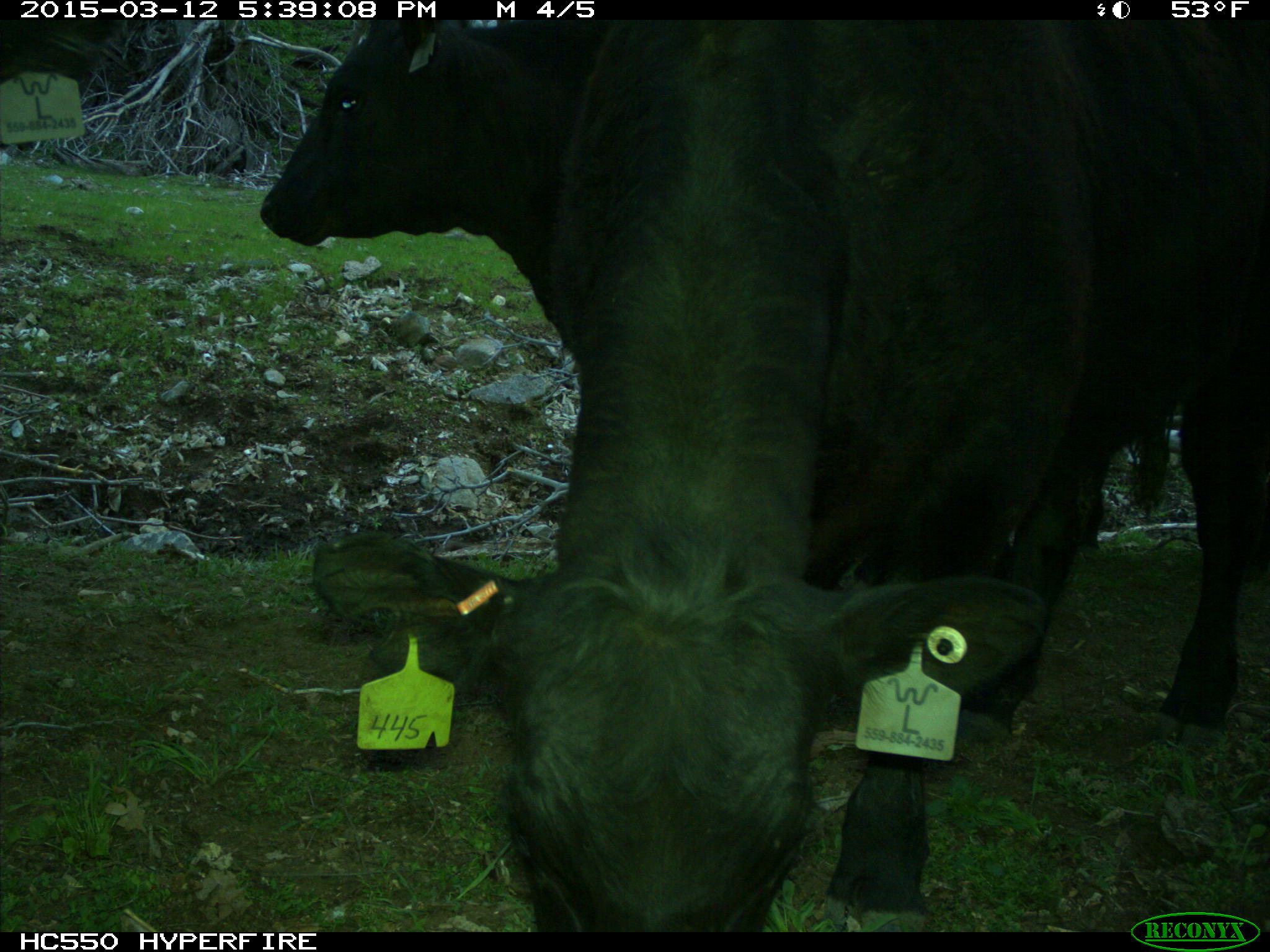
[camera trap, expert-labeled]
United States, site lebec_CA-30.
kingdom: Animalia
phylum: Chordata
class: Mammalia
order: Artiodactyla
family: Bovidae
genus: Bos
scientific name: Bos taurus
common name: domestic cow